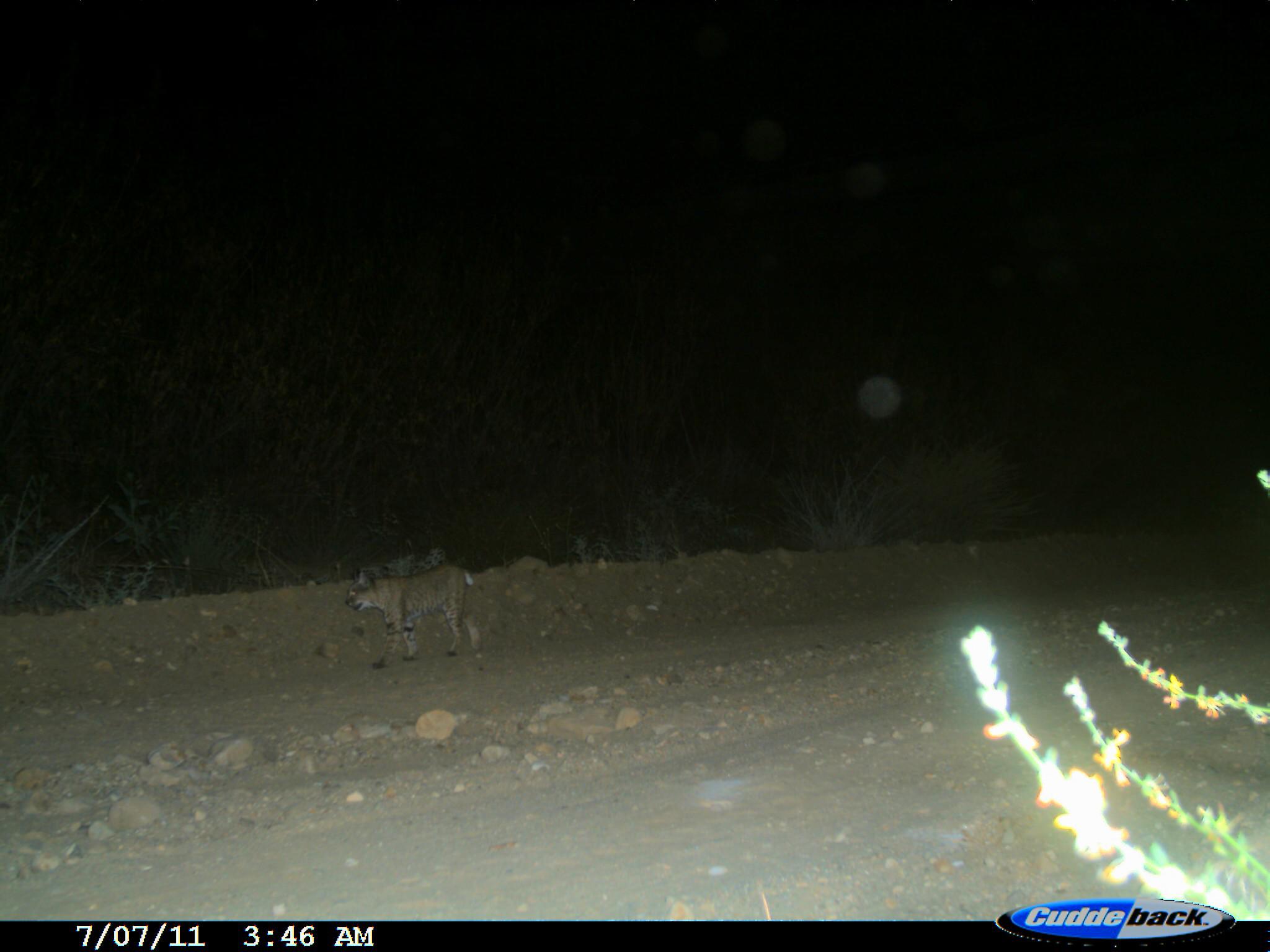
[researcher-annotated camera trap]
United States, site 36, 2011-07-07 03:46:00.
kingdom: Animalia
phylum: Chordata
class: Mammalia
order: Carnivora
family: Felidae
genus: Lynx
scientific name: Lynx rufus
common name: bobcat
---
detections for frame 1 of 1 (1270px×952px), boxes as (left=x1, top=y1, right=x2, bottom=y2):
bobcat: (left=344, top=560, right=491, bottom=672)